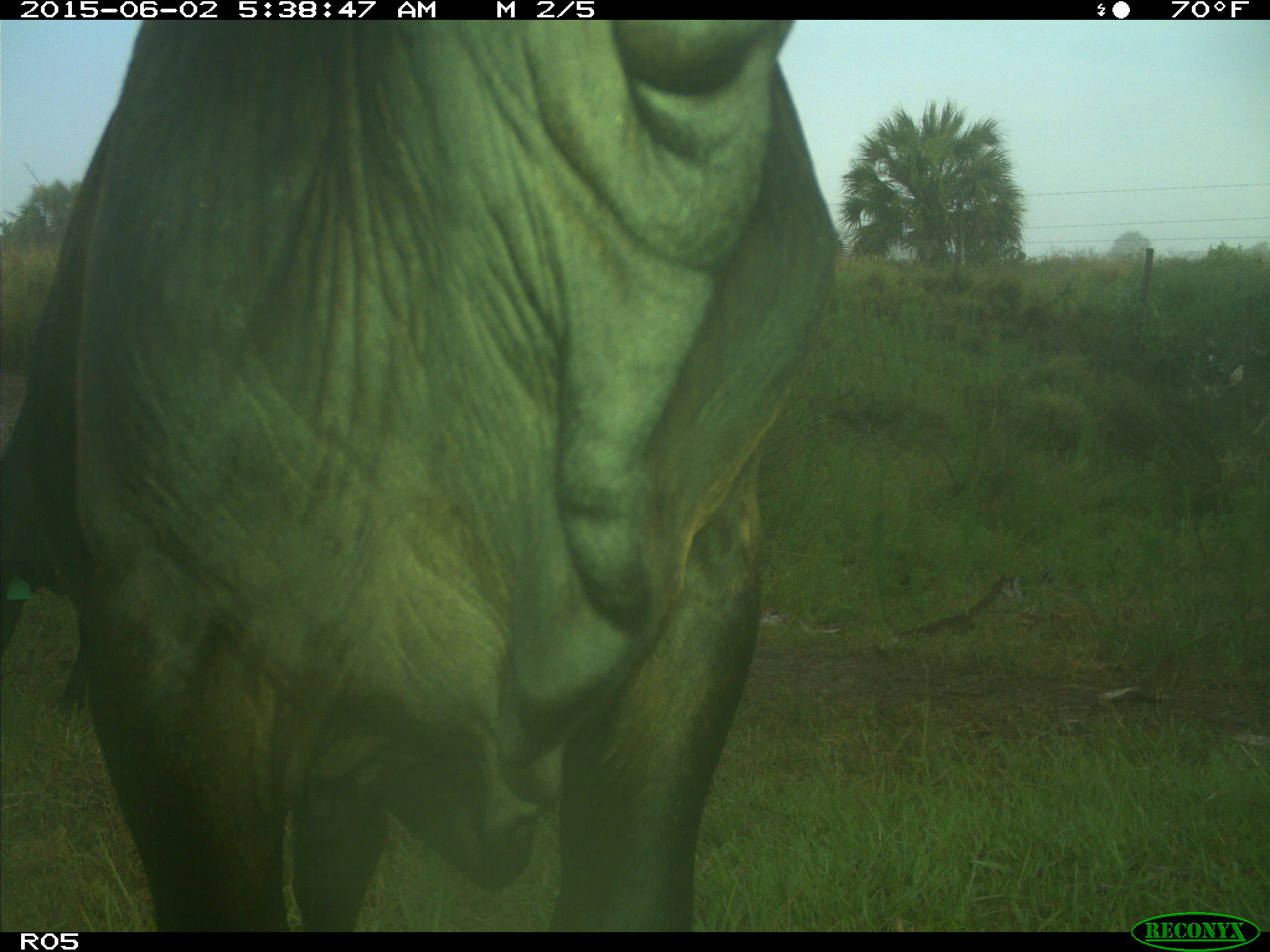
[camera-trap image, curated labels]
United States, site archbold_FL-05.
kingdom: Animalia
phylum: Chordata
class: Mammalia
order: Artiodactyla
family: Bovidae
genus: Bos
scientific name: Bos taurus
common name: domestic cow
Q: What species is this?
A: Bos taurus (domestic cow).